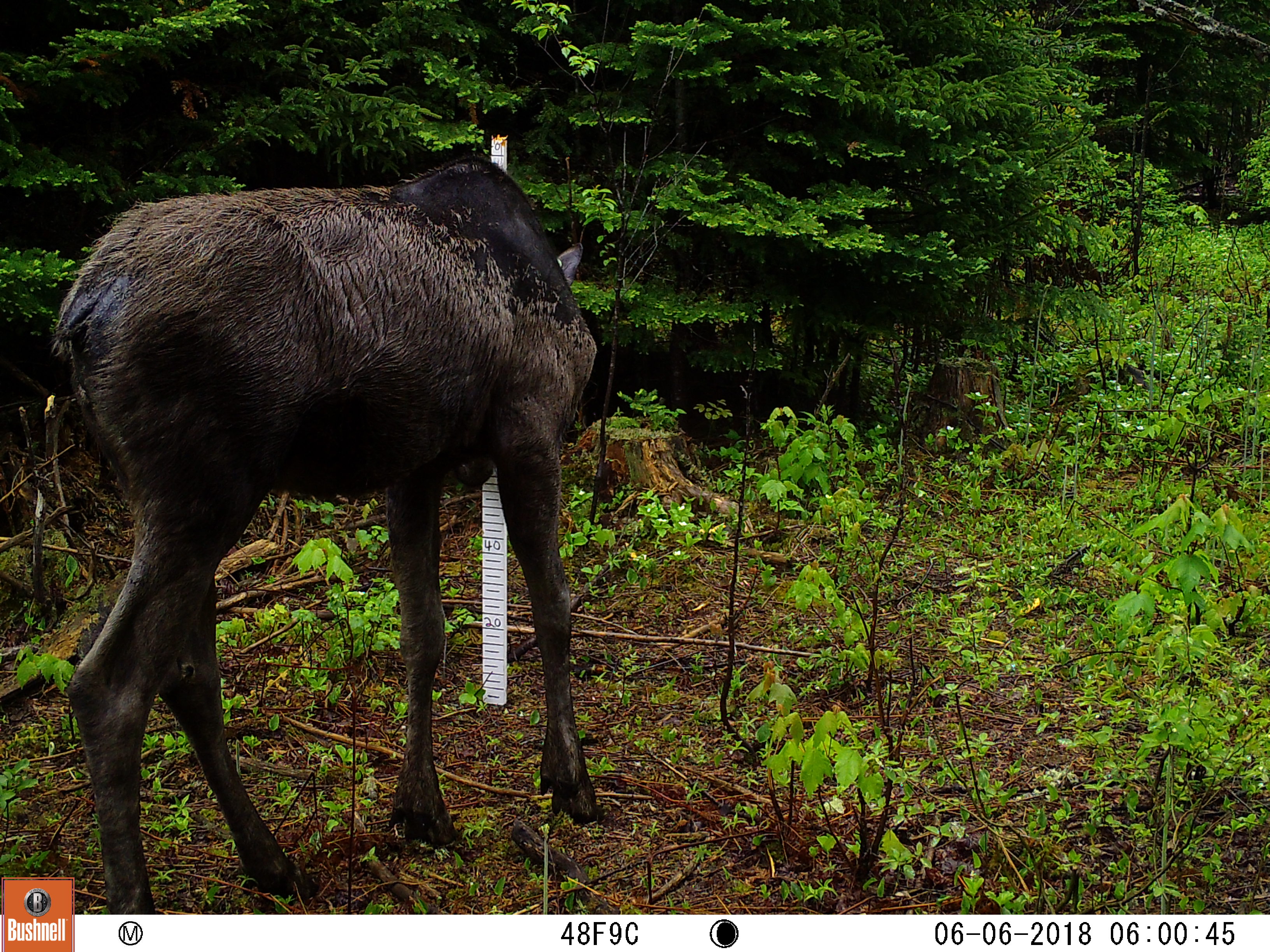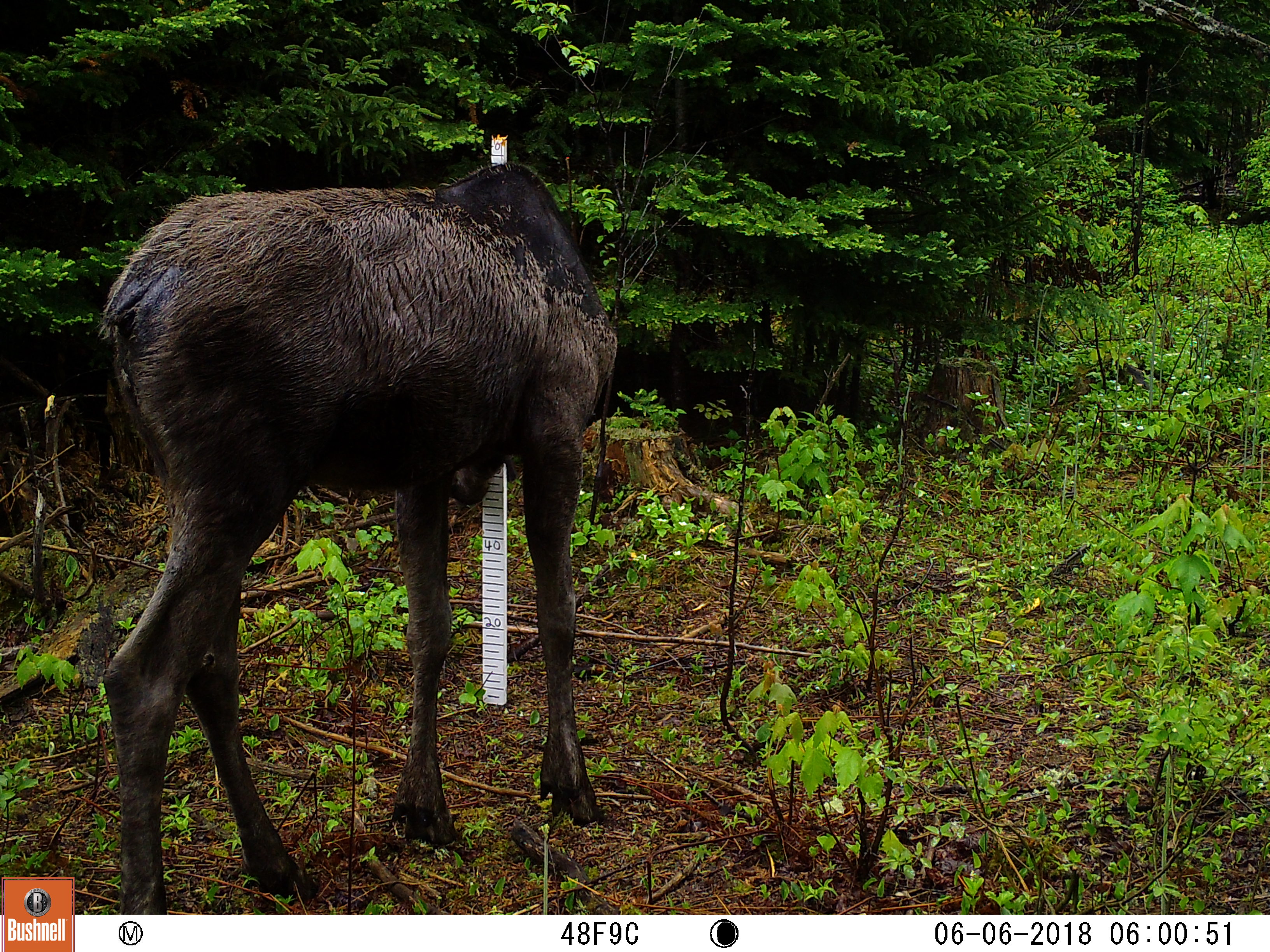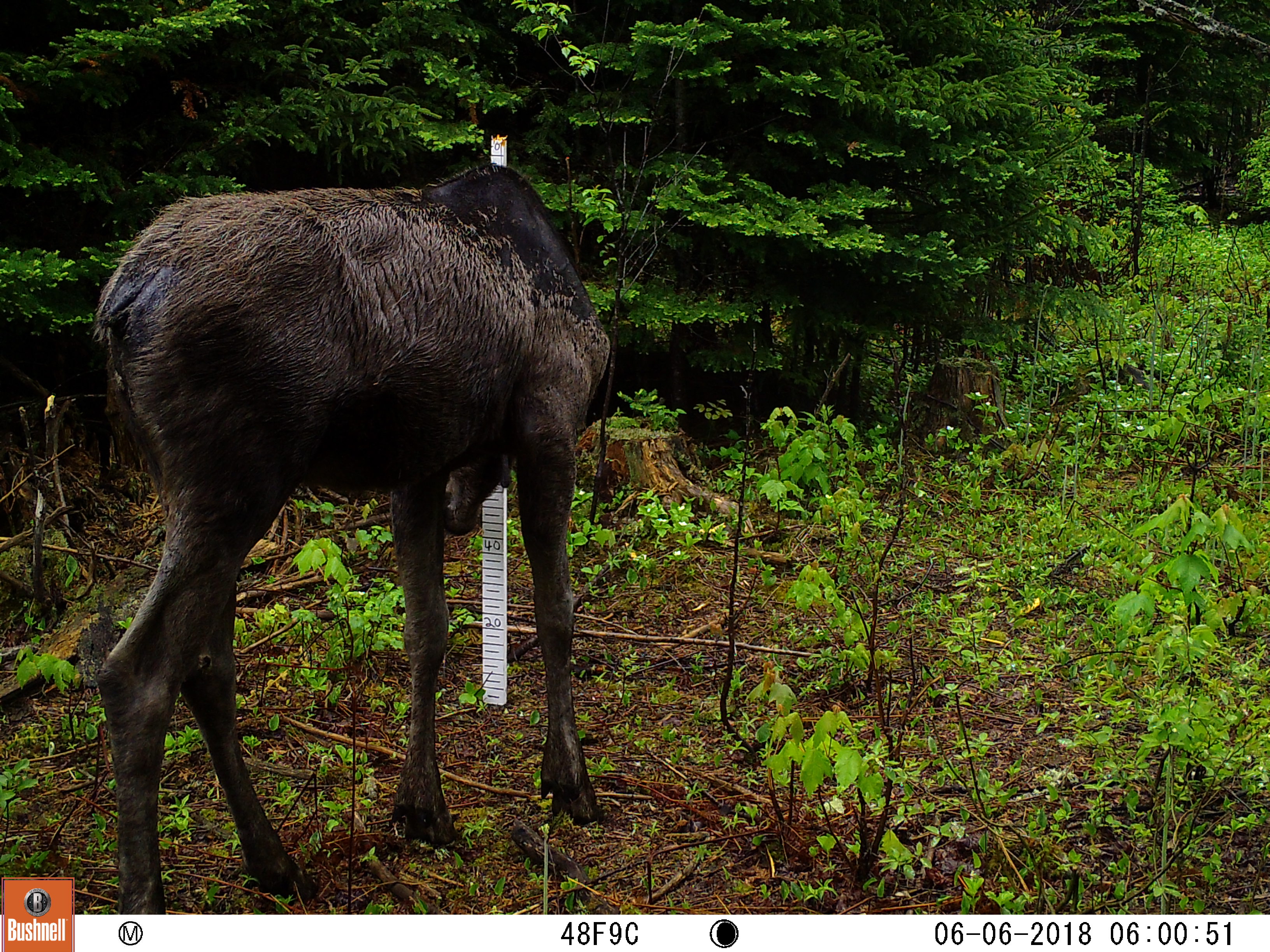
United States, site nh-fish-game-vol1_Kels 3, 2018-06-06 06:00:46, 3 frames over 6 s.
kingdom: Animalia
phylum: Chordata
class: Mammalia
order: Artiodactyla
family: Cervidae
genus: Alces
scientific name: Alces alces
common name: moose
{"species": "moose (Alces alces)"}